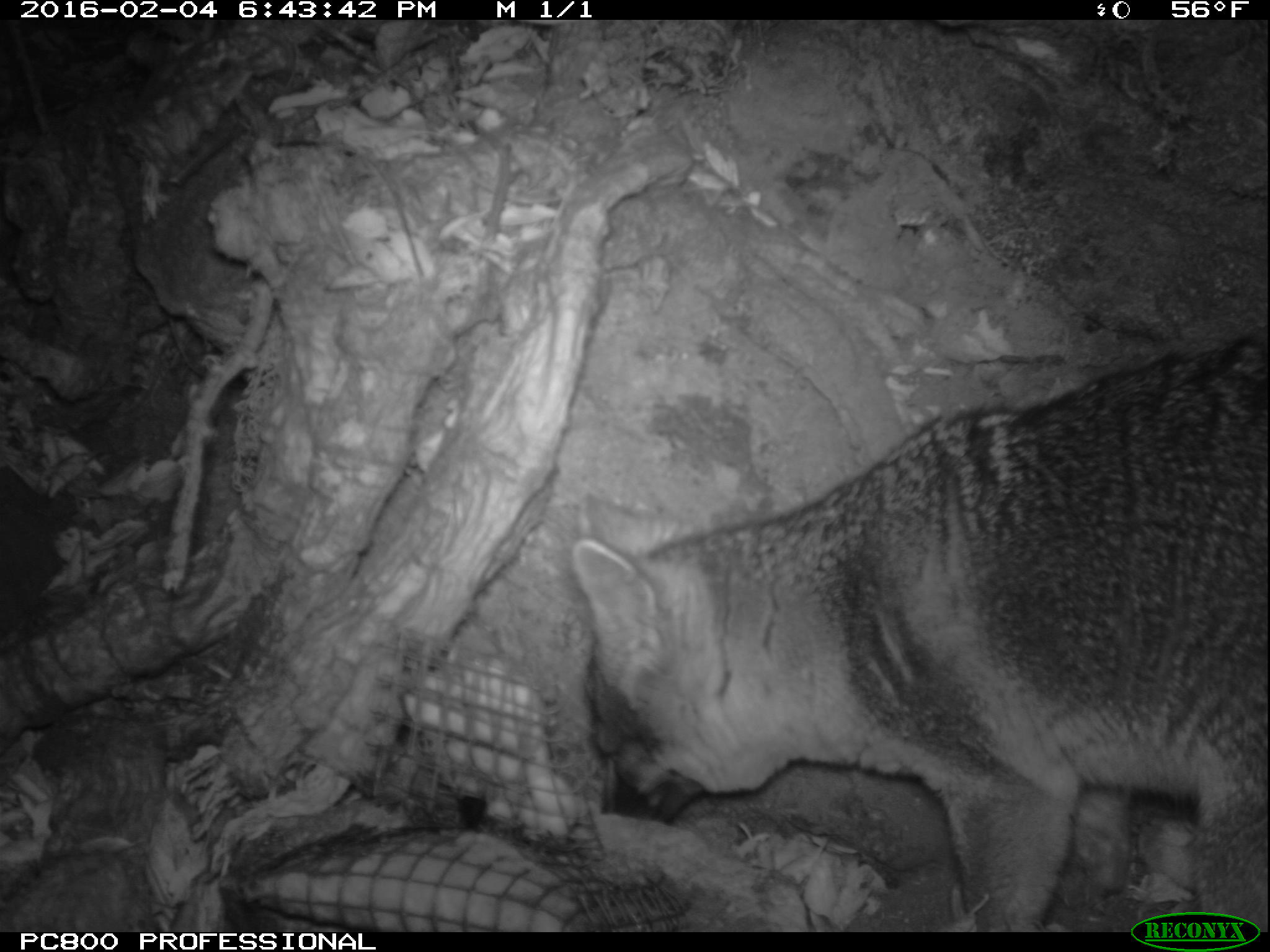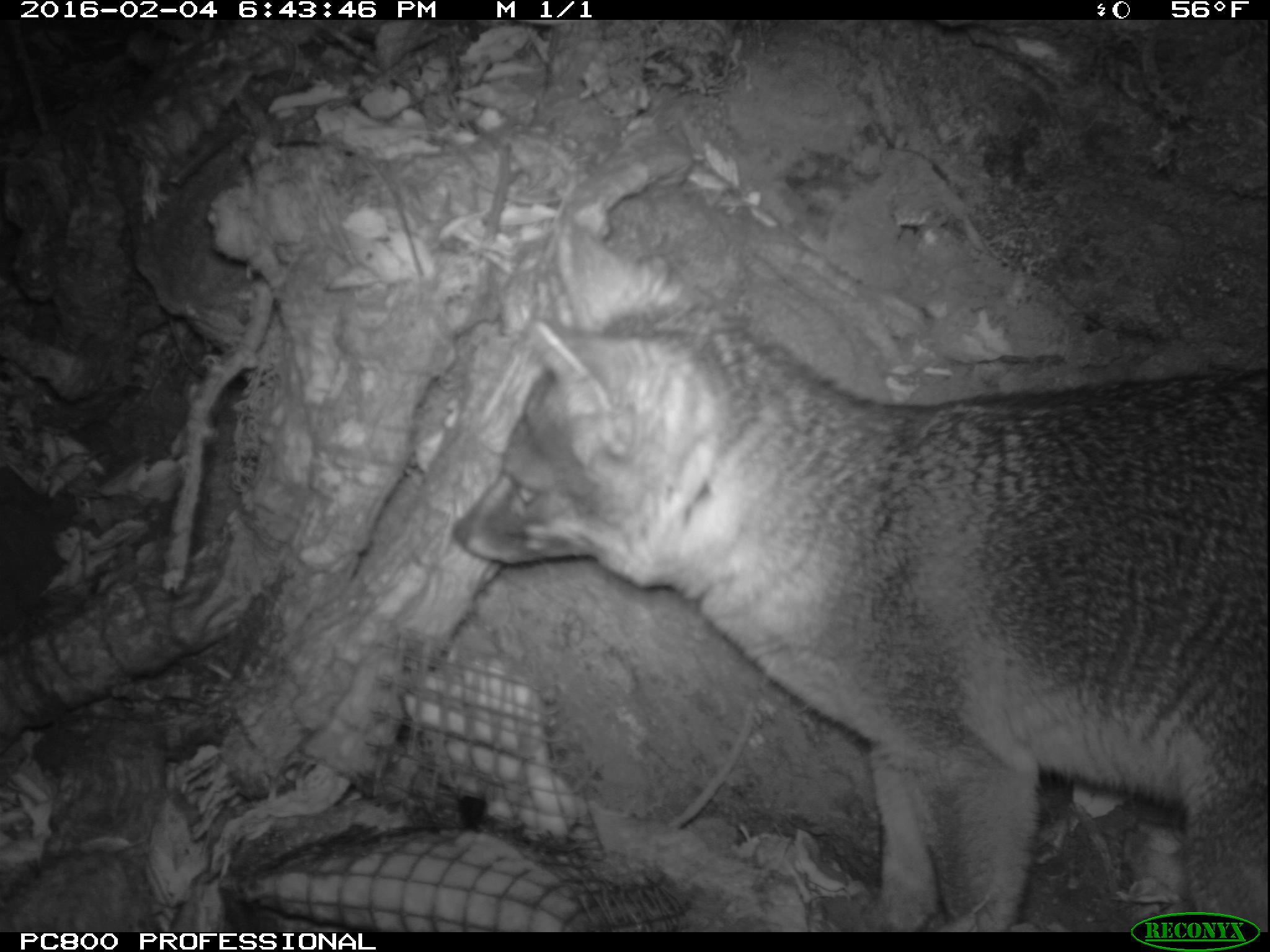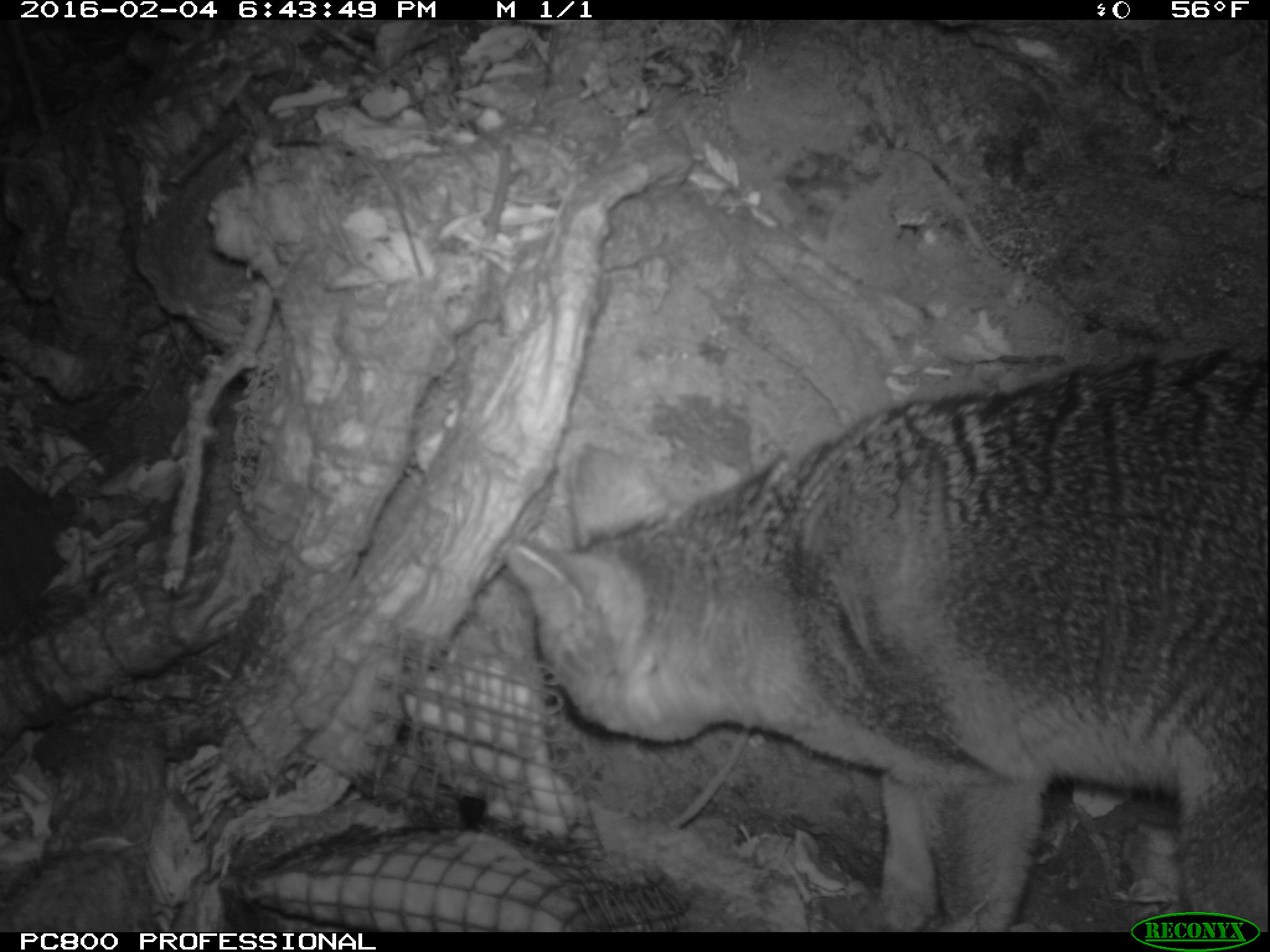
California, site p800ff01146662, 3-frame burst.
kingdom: Animalia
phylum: Chordata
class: Mammalia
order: Carnivora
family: Canidae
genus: Urocyon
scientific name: Urocyon littoralis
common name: island fox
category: fox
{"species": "fox (island fox) (Urocyon littoralis)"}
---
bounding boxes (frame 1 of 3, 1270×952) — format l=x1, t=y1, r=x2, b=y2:
fox: l=573, t=332, r=1269, b=932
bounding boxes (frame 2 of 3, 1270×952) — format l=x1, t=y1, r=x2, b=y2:
fox: l=453, t=213, r=1268, b=932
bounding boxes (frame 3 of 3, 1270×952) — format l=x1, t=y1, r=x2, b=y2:
fox: l=504, t=345, r=1269, b=932